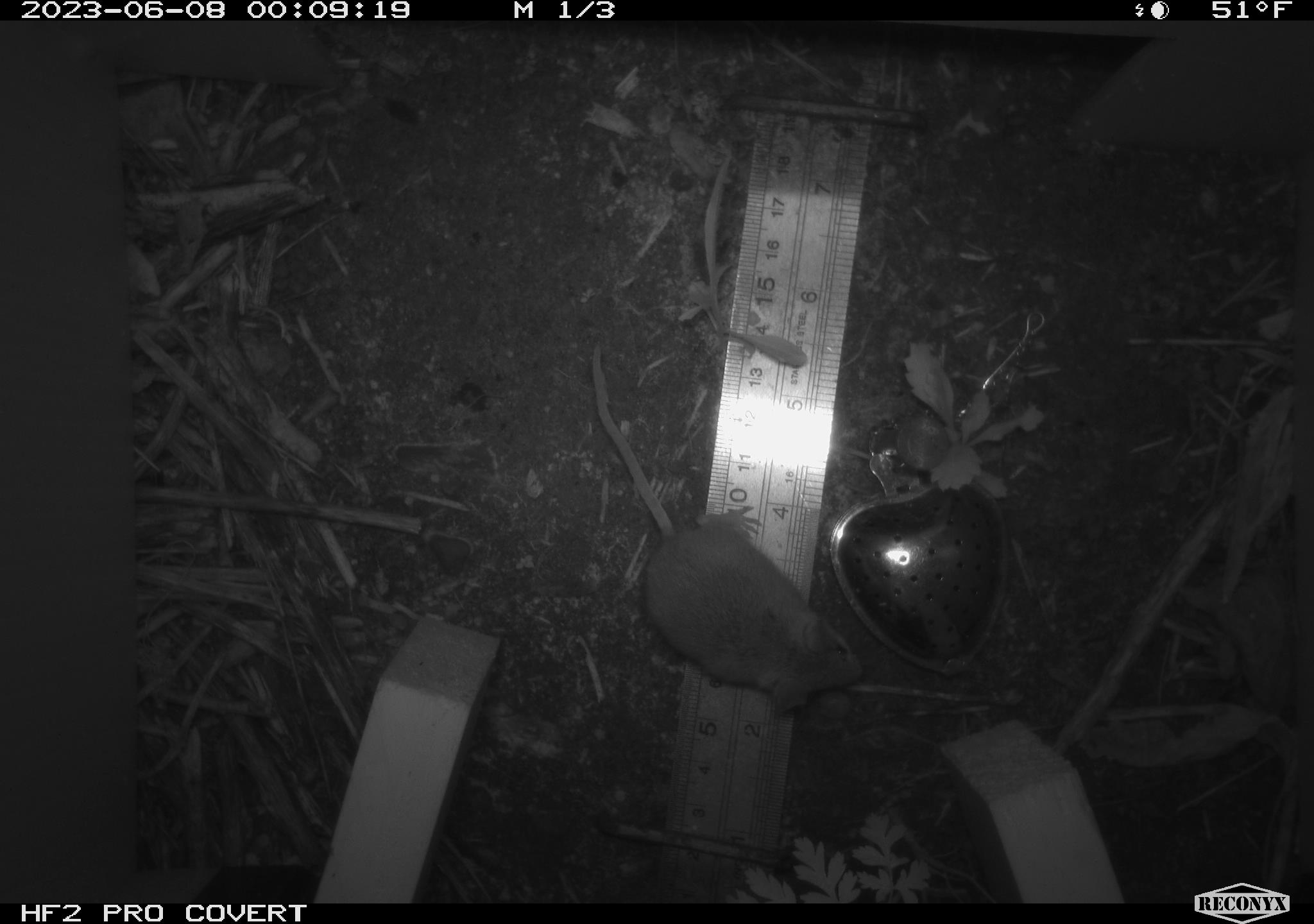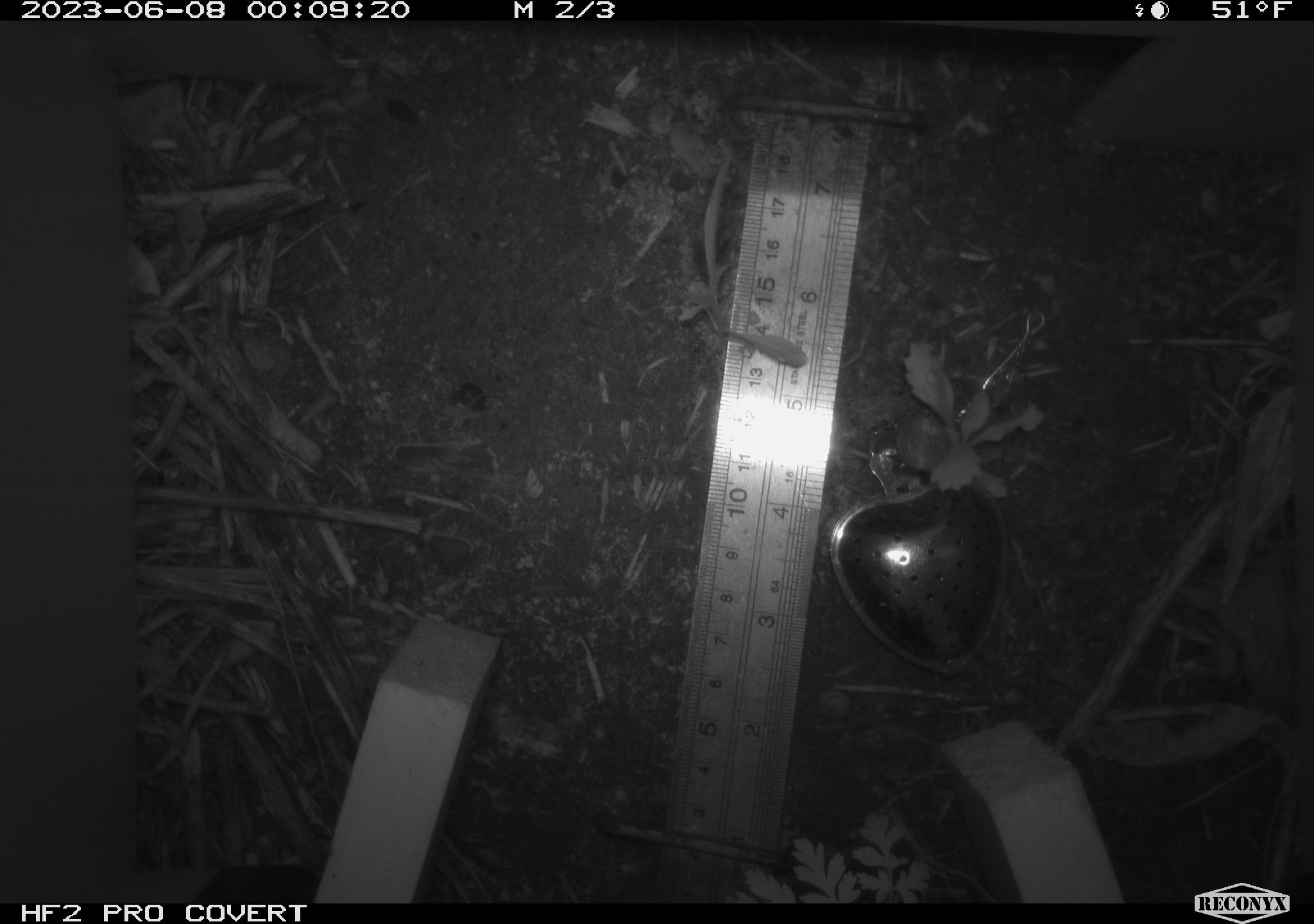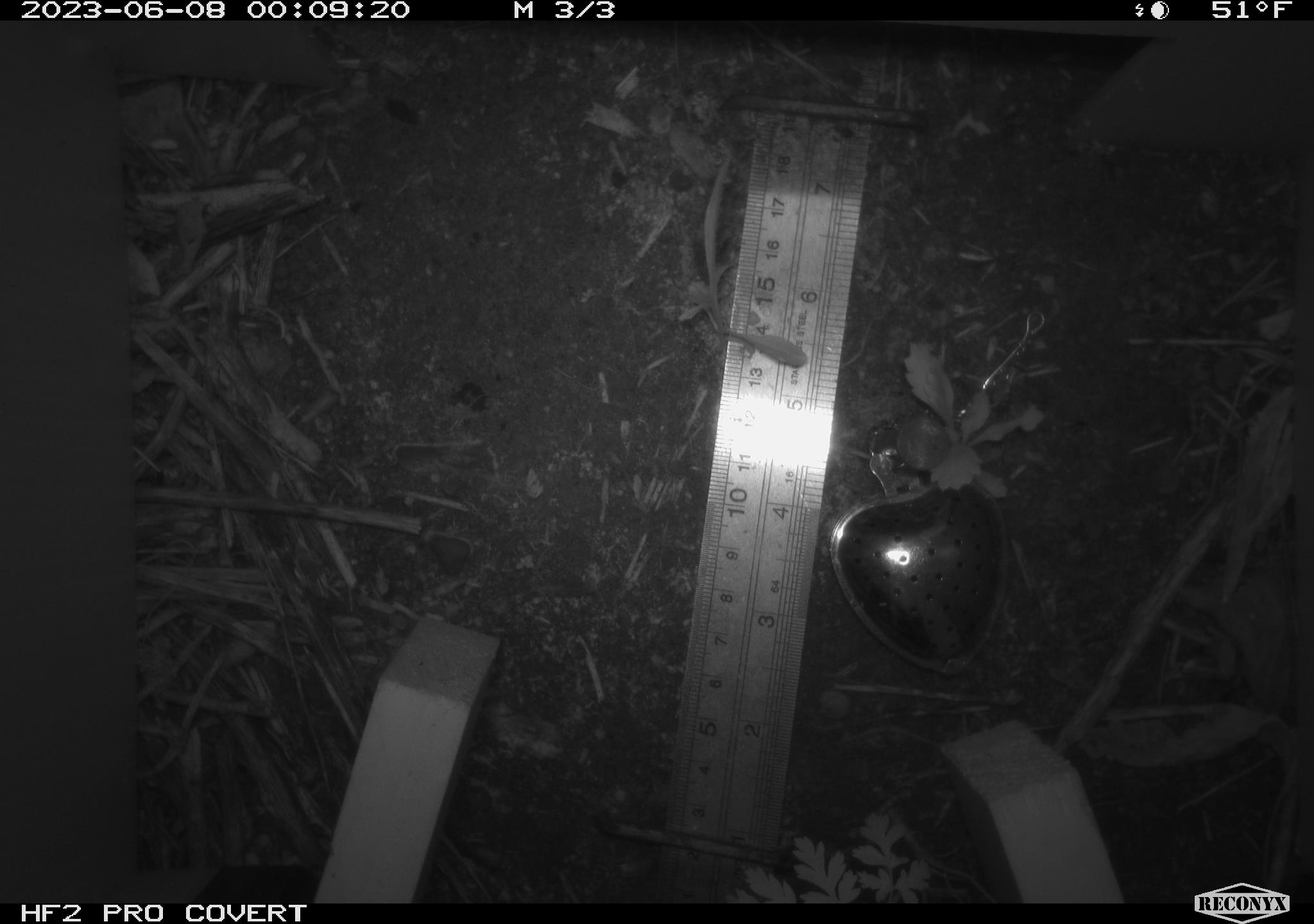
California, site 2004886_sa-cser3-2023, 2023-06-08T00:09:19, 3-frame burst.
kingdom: Animalia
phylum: Chordata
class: Mammalia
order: Rodentia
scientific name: Rodentia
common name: mouse species